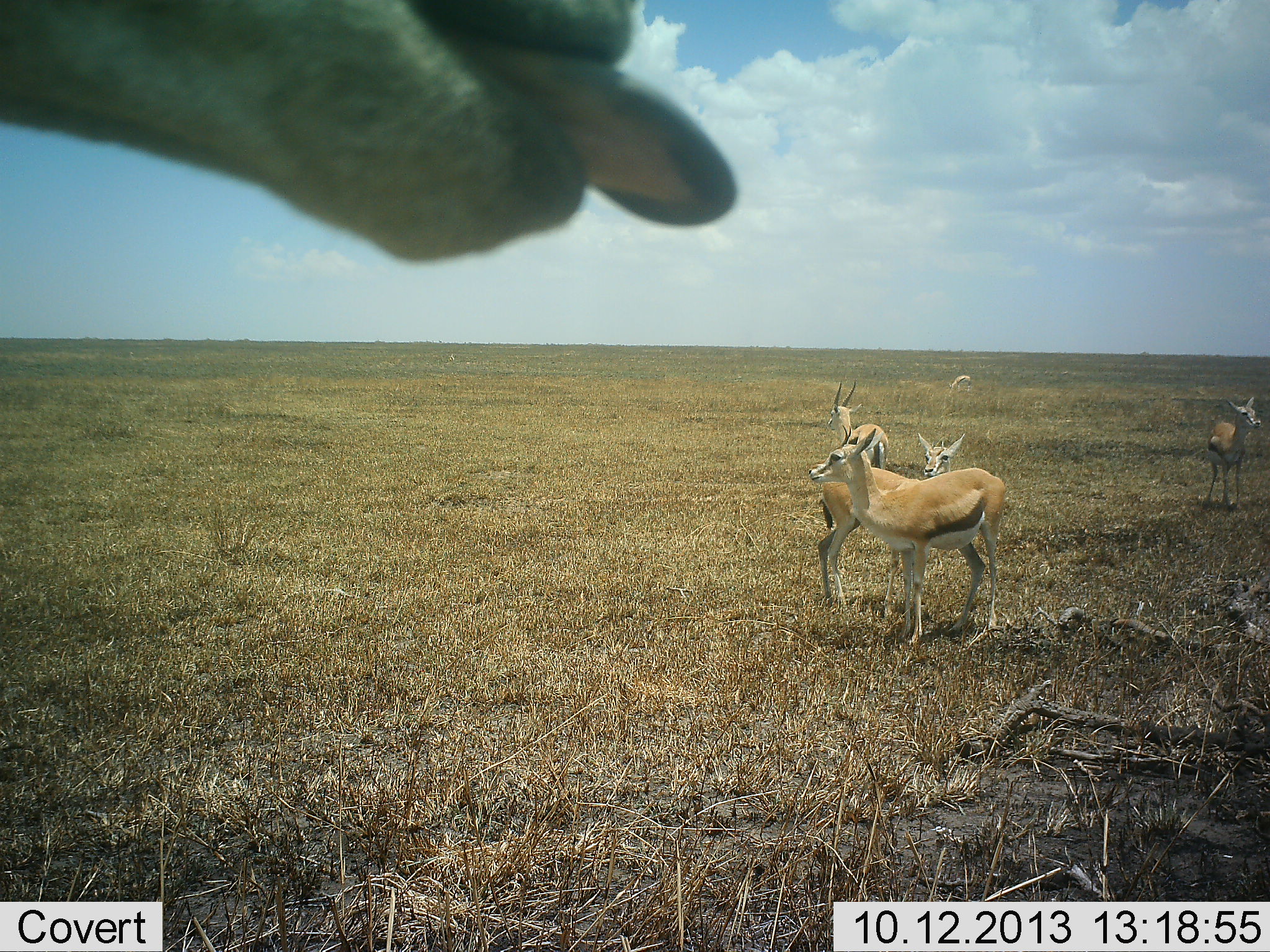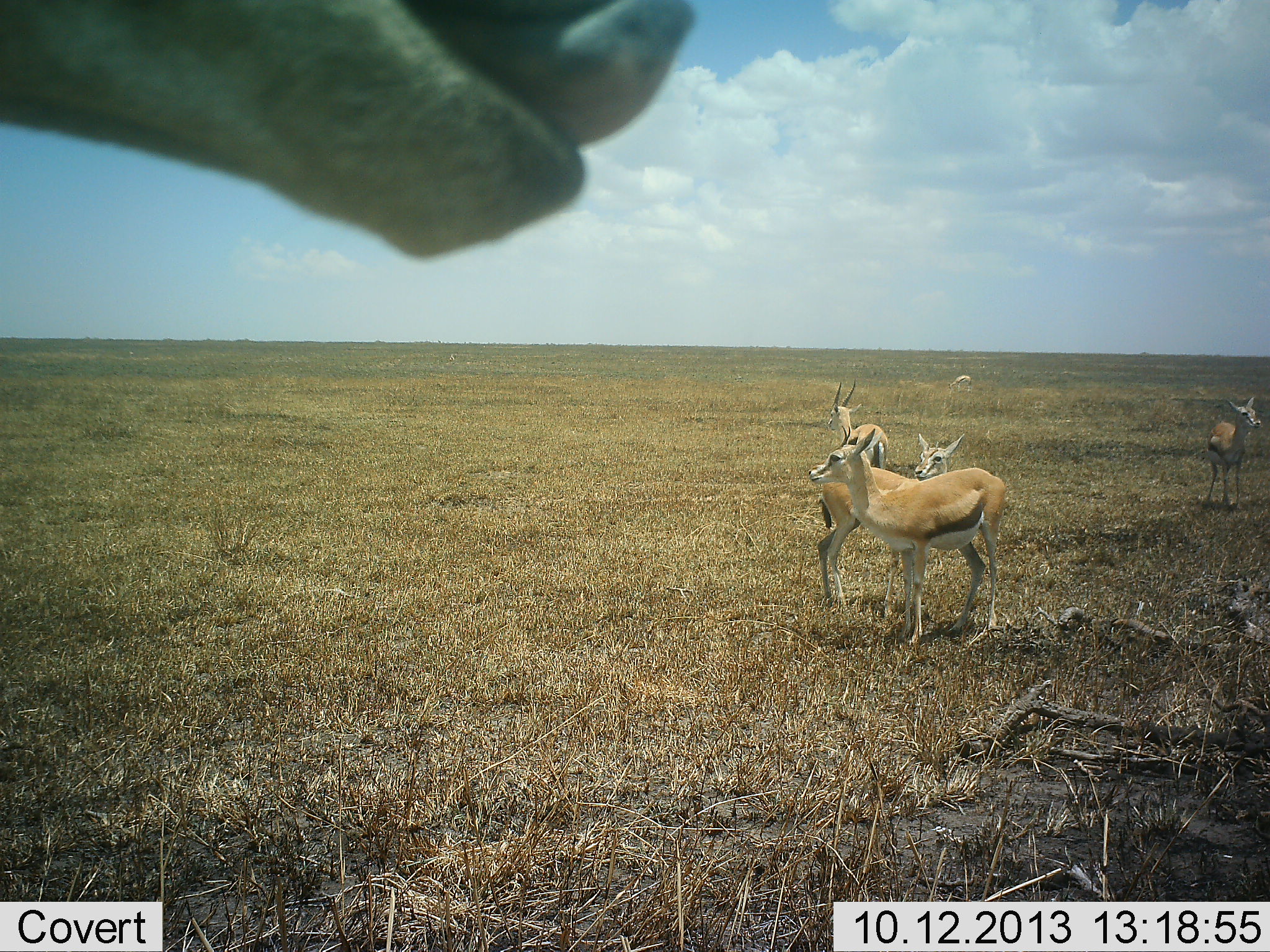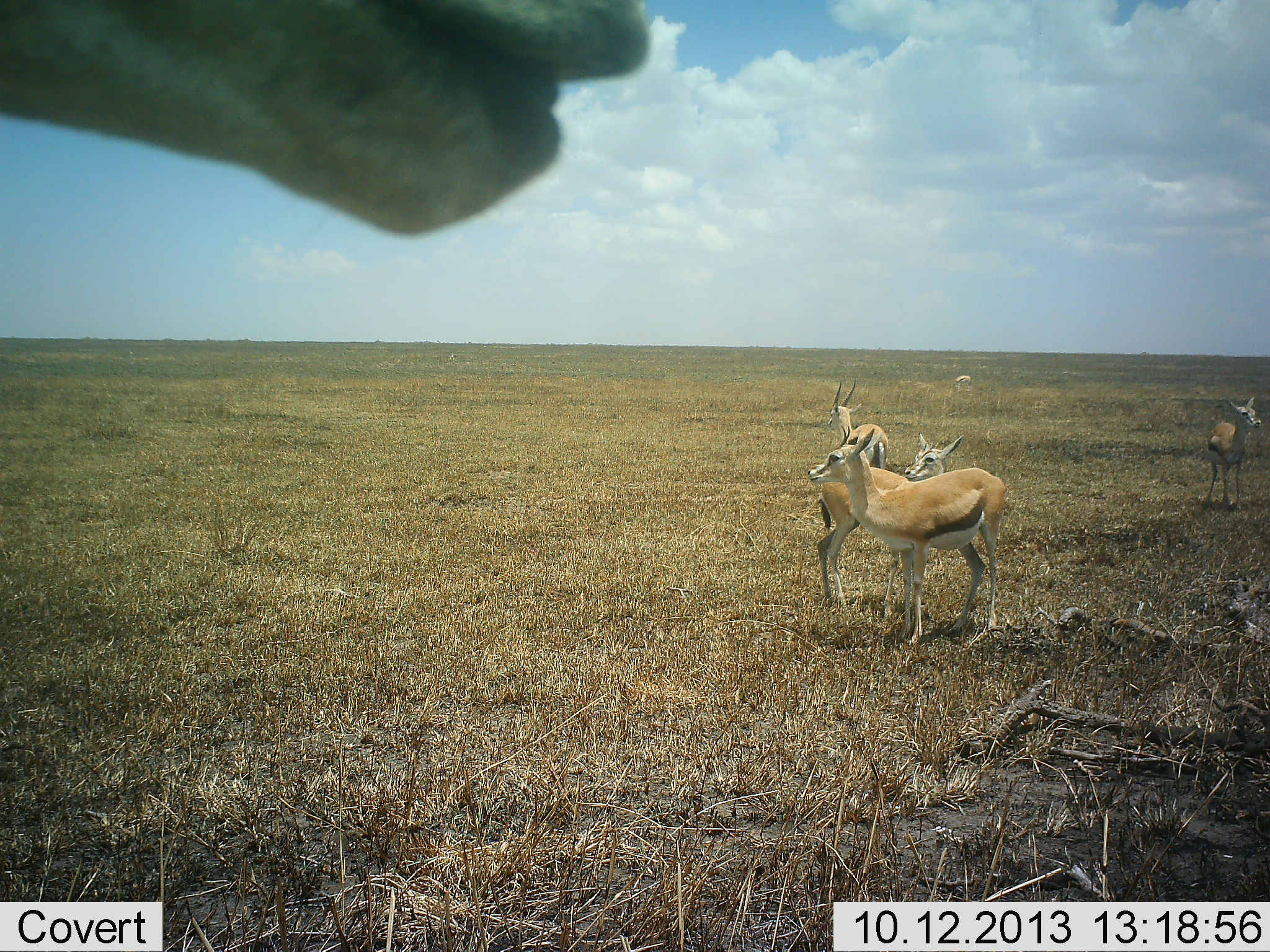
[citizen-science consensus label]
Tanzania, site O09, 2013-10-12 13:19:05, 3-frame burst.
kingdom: Animalia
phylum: Chordata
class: Mammalia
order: Artiodactyla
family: Bovidae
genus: Eudorcas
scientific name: Eudorcas thomsonii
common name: thomson's gazelle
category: gazellethomsons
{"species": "gazellethomsons (thomson's gazelle) (Eudorcas thomsonii)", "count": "5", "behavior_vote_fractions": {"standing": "100%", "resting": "0%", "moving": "0%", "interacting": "15%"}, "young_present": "0%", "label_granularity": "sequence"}